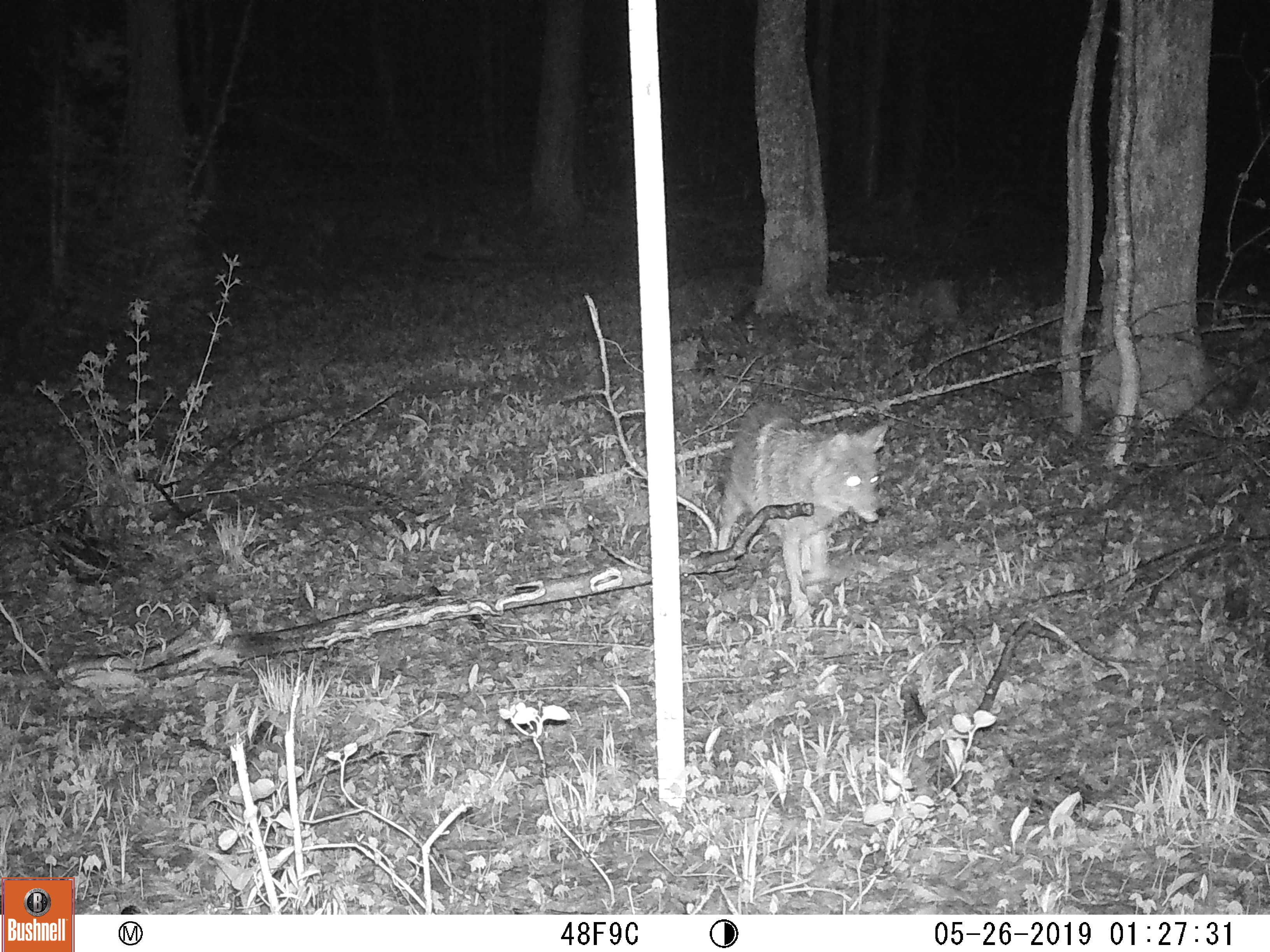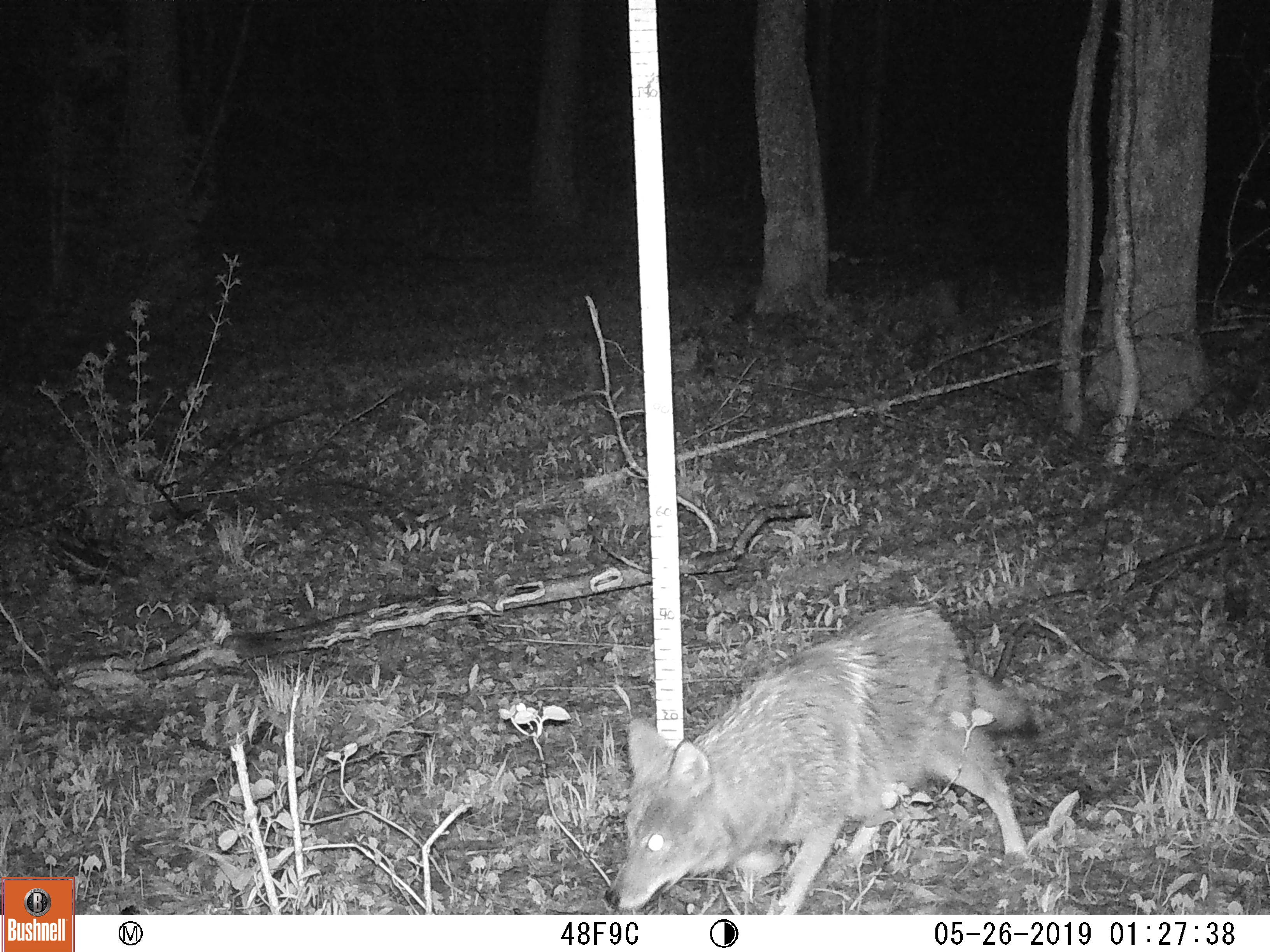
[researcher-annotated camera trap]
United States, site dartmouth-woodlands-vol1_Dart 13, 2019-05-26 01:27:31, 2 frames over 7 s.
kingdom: Animalia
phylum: Chordata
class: Mammalia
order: Carnivora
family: Canidae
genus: Canis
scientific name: Canis latrans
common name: coyote